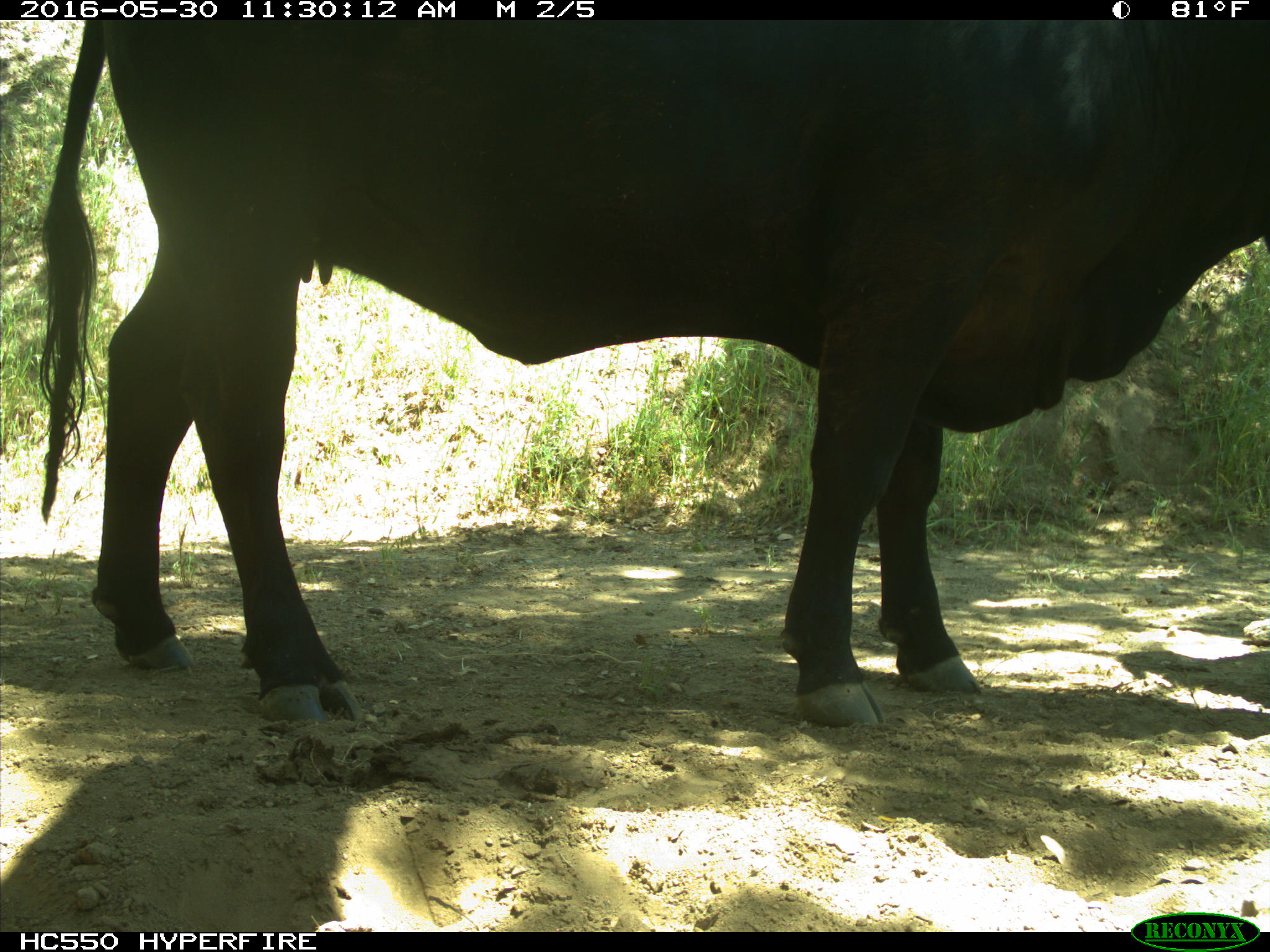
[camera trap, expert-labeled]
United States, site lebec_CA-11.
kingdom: Animalia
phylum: Chordata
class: Mammalia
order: Artiodactyla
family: Bovidae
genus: Bos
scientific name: Bos taurus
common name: domestic cow